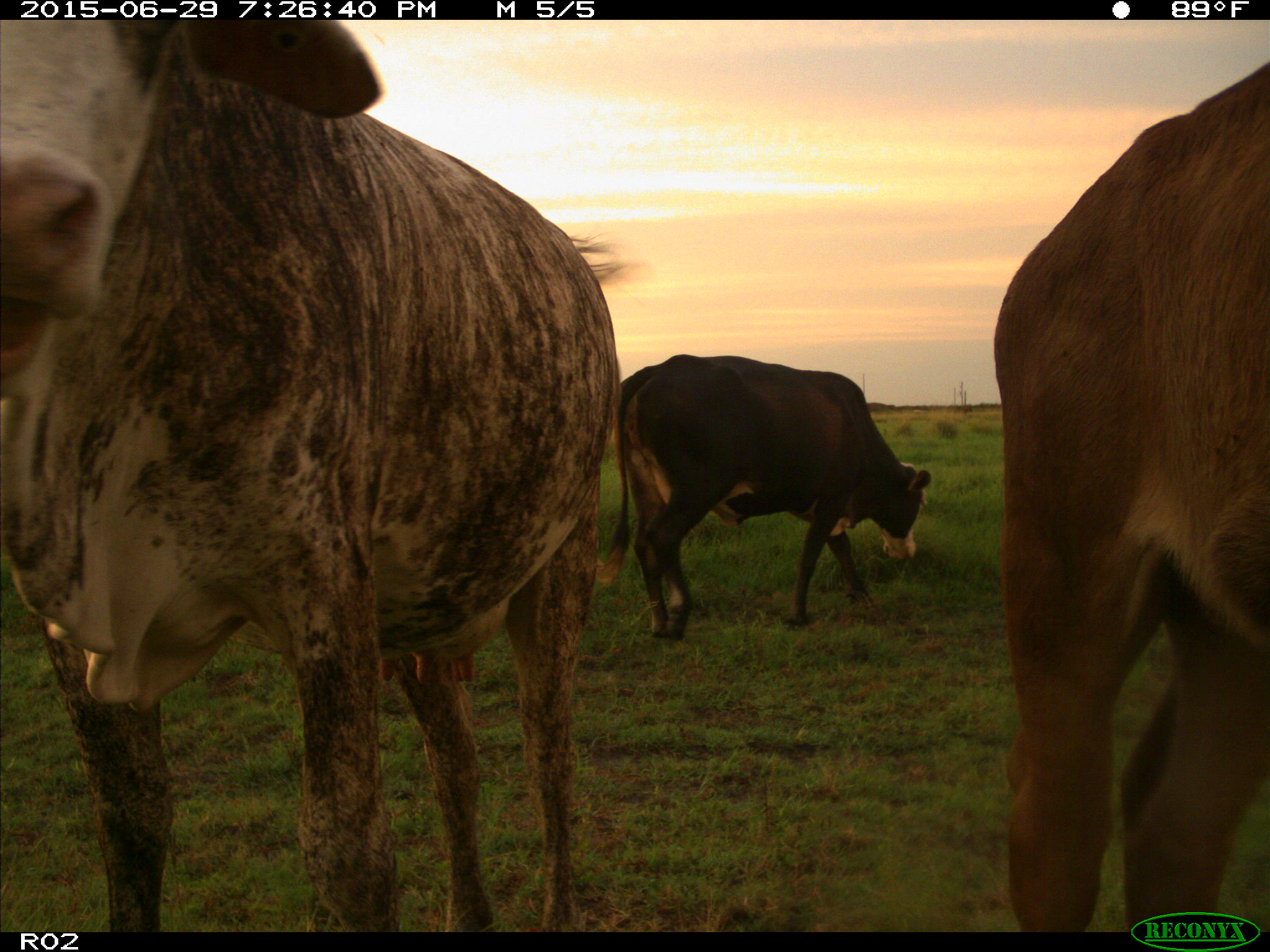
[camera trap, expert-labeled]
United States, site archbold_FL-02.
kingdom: Animalia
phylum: Chordata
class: Mammalia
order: Artiodactyla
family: Bovidae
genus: Bos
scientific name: Bos taurus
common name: domestic cow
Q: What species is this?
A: Bos taurus (domestic cow).